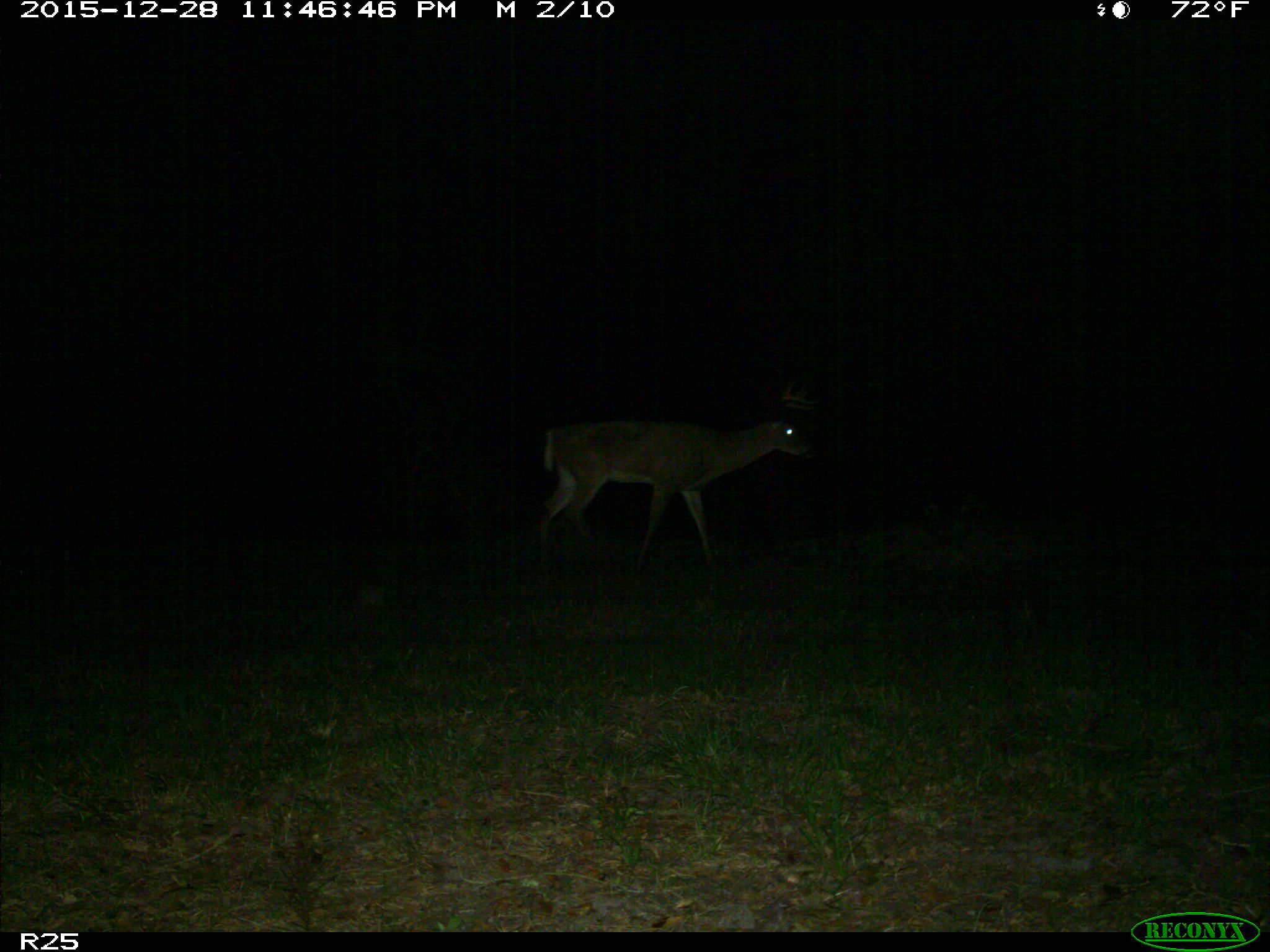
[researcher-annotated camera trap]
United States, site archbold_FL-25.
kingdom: Animalia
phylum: Chordata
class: Mammalia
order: Artiodactyla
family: Cervidae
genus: Odocoileus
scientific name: Odocoileus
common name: deer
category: unidentified deer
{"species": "unidentified deer (deer) (Odocoileus)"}